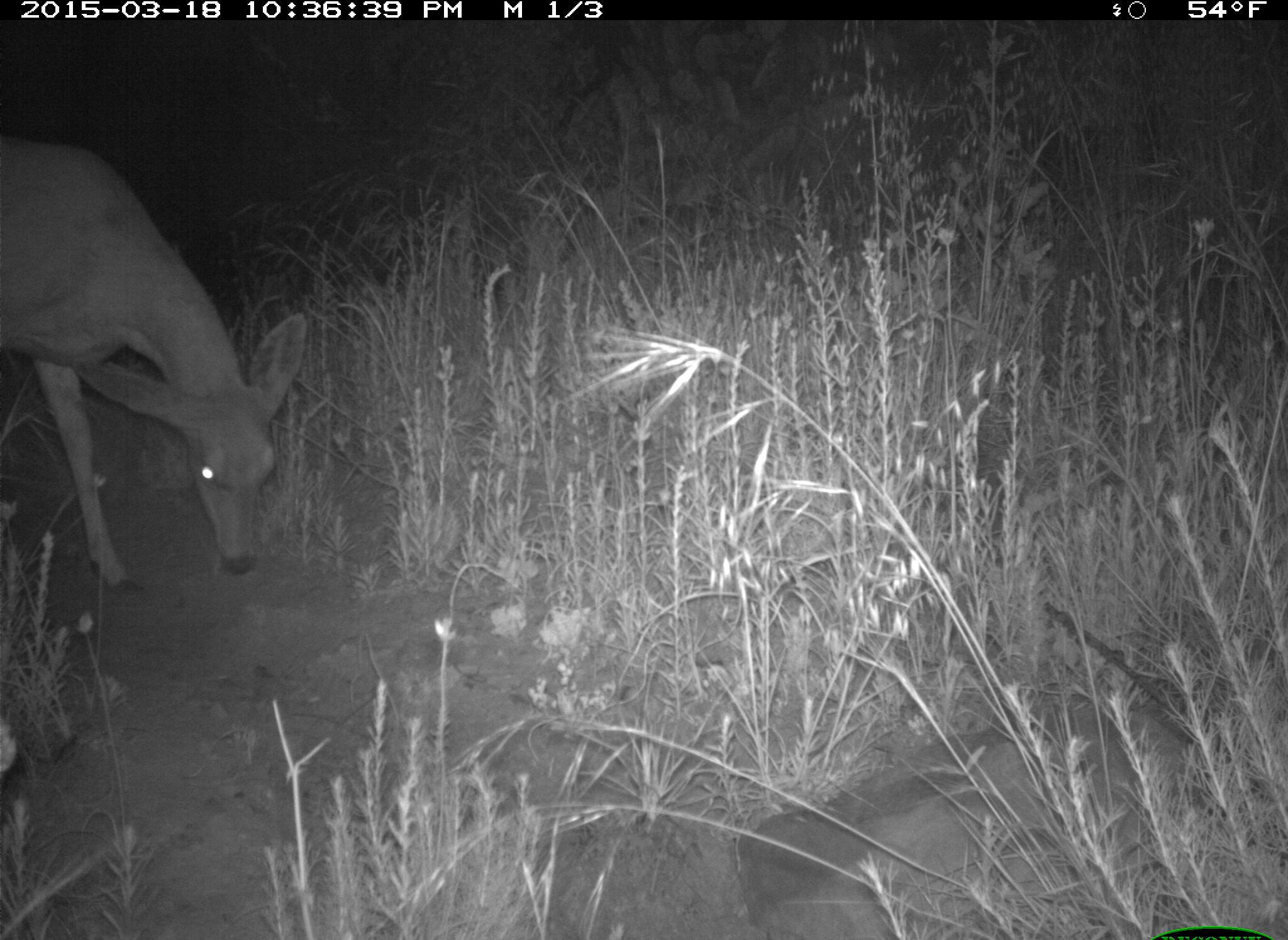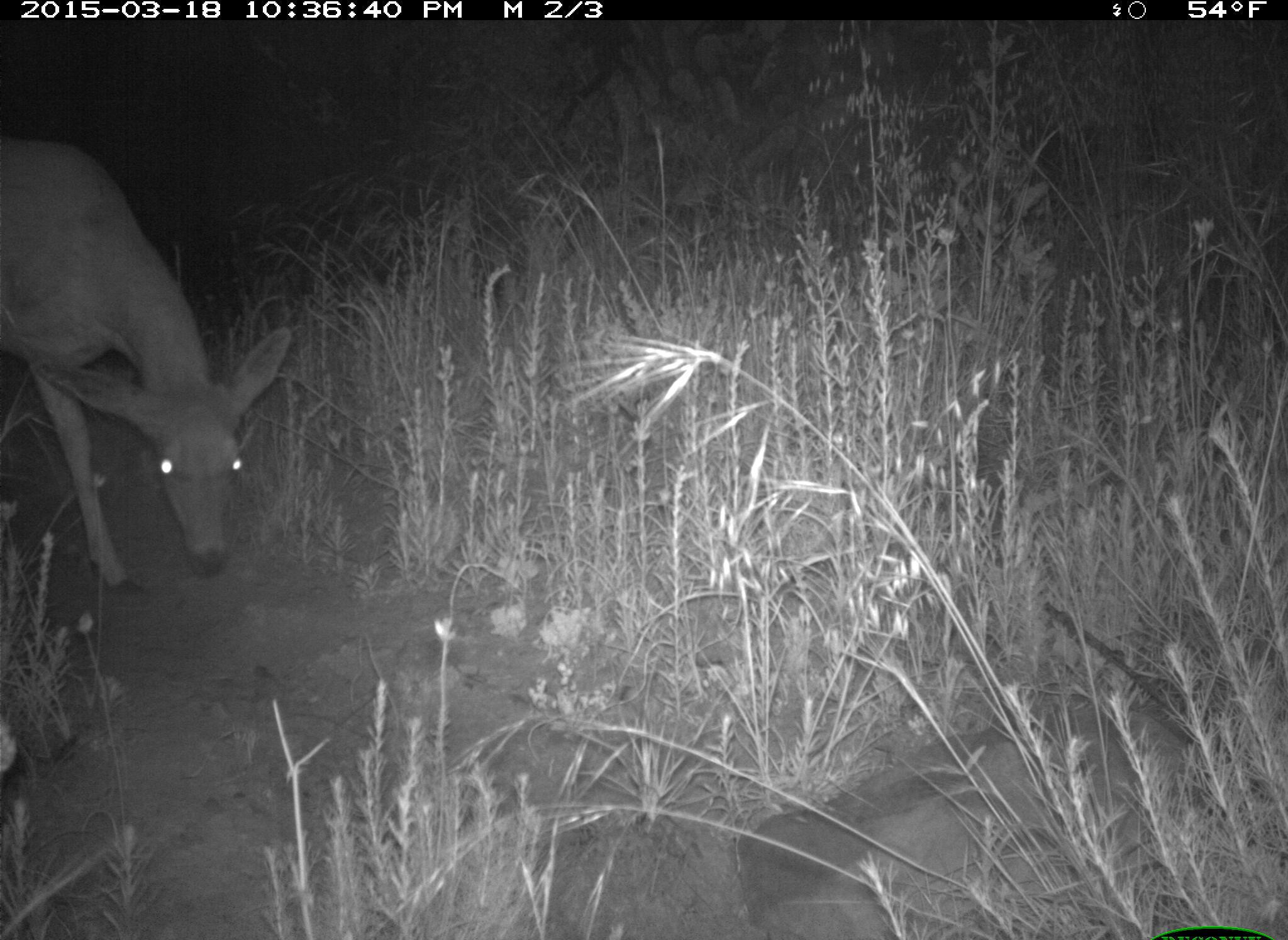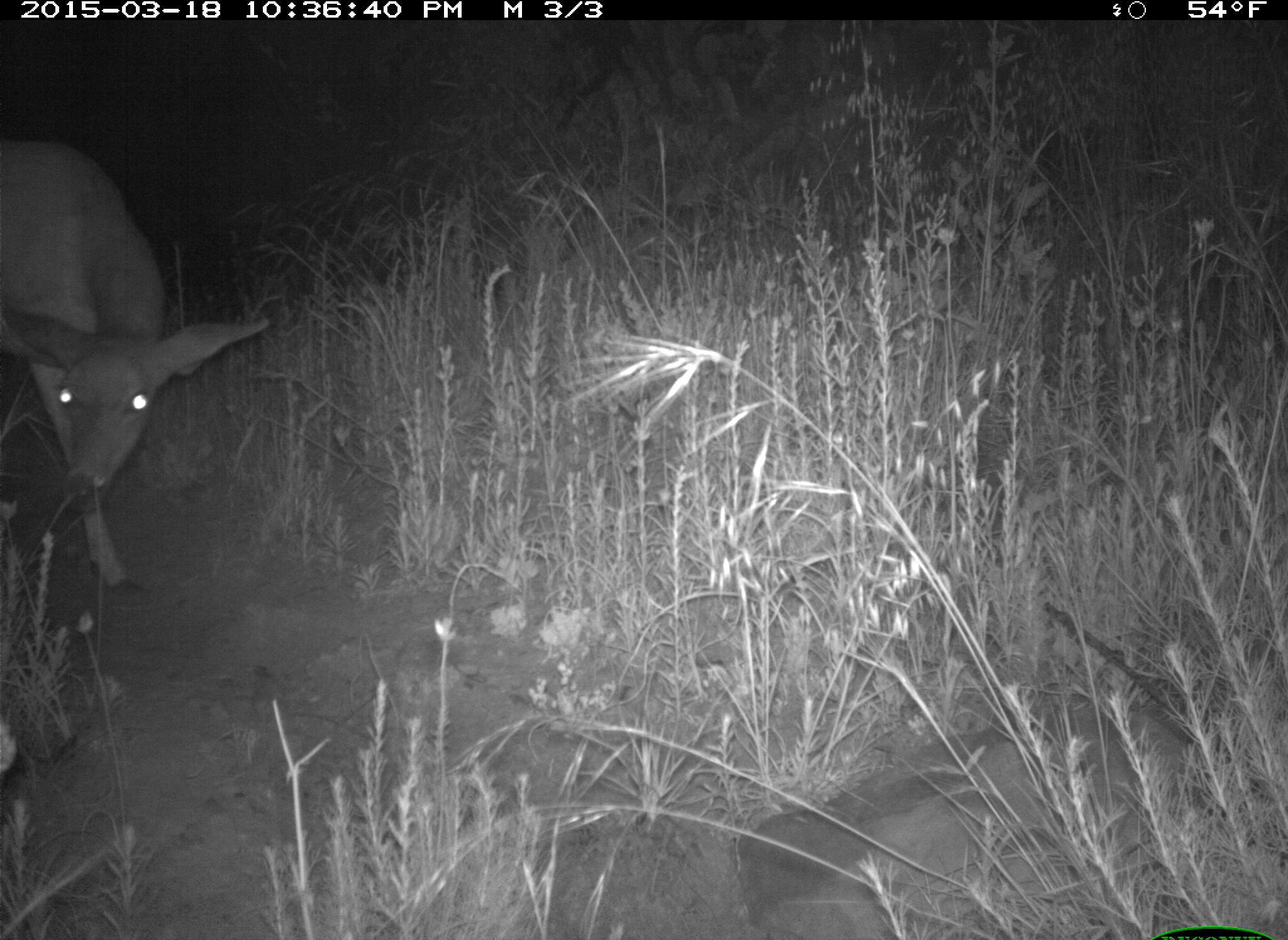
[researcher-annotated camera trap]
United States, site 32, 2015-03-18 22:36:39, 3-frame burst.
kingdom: Animalia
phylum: Chordata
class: Mammalia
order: Artiodactyla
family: Cervidae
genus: Odocoileus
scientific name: Odocoileus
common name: deer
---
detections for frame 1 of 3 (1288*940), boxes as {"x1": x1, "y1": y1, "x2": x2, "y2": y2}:
deer: {"x1": 1, "y1": 134, "x2": 307, "y2": 595}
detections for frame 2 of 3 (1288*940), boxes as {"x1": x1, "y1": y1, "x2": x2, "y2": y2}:
deer: {"x1": 0, "y1": 137, "x2": 291, "y2": 593}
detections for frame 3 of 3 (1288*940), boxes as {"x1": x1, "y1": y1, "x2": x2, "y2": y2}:
deer: {"x1": 0, "y1": 142, "x2": 272, "y2": 609}